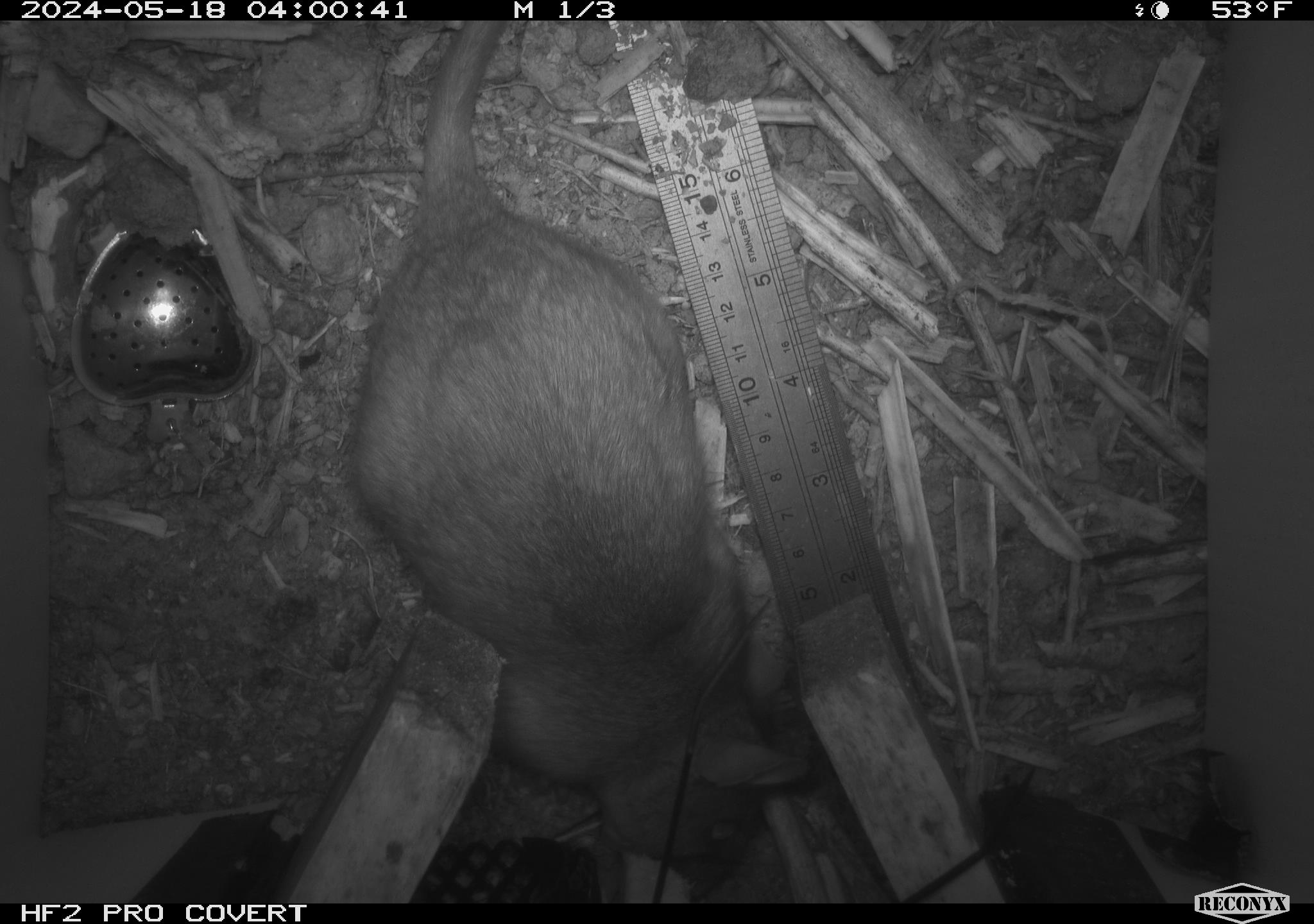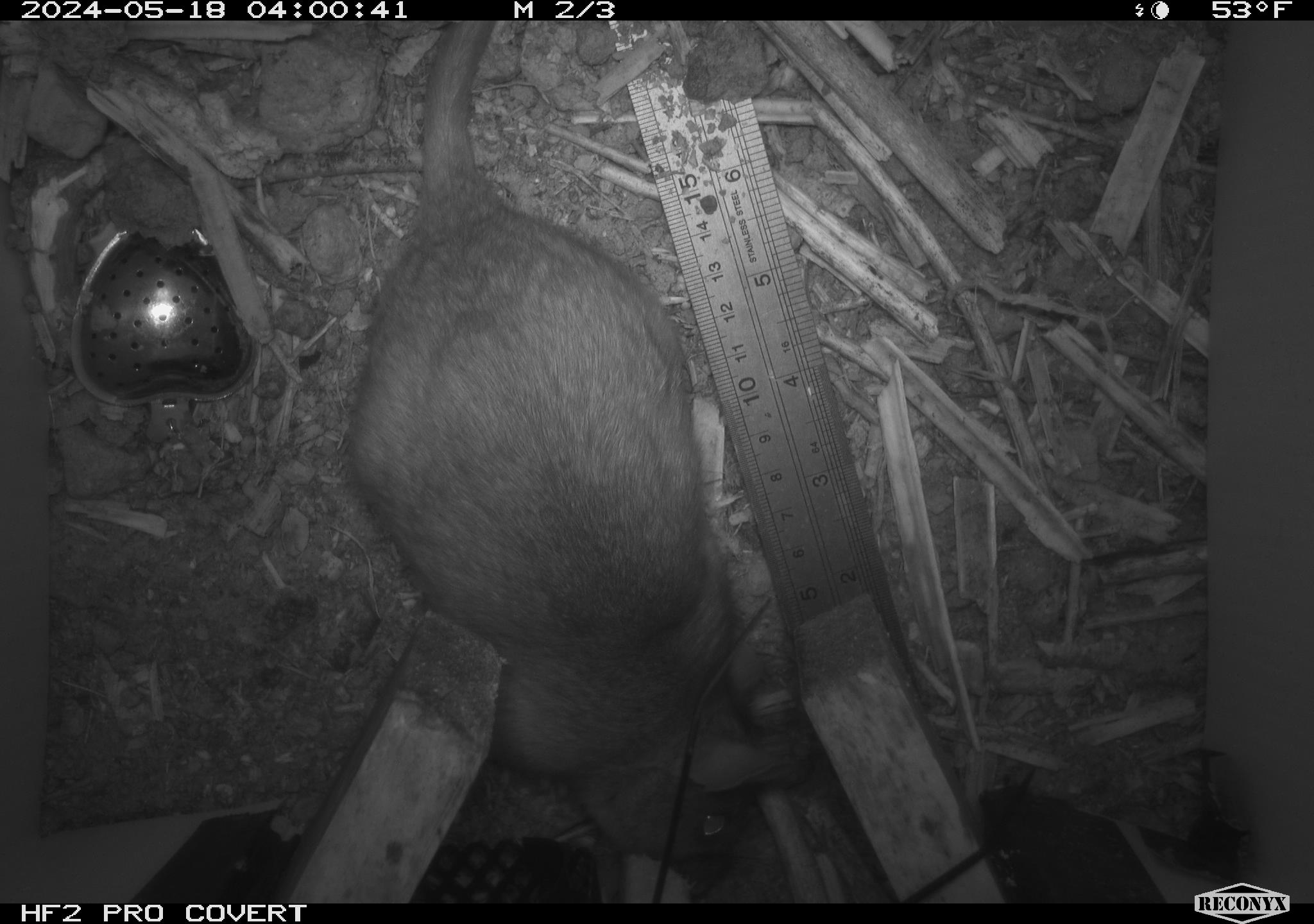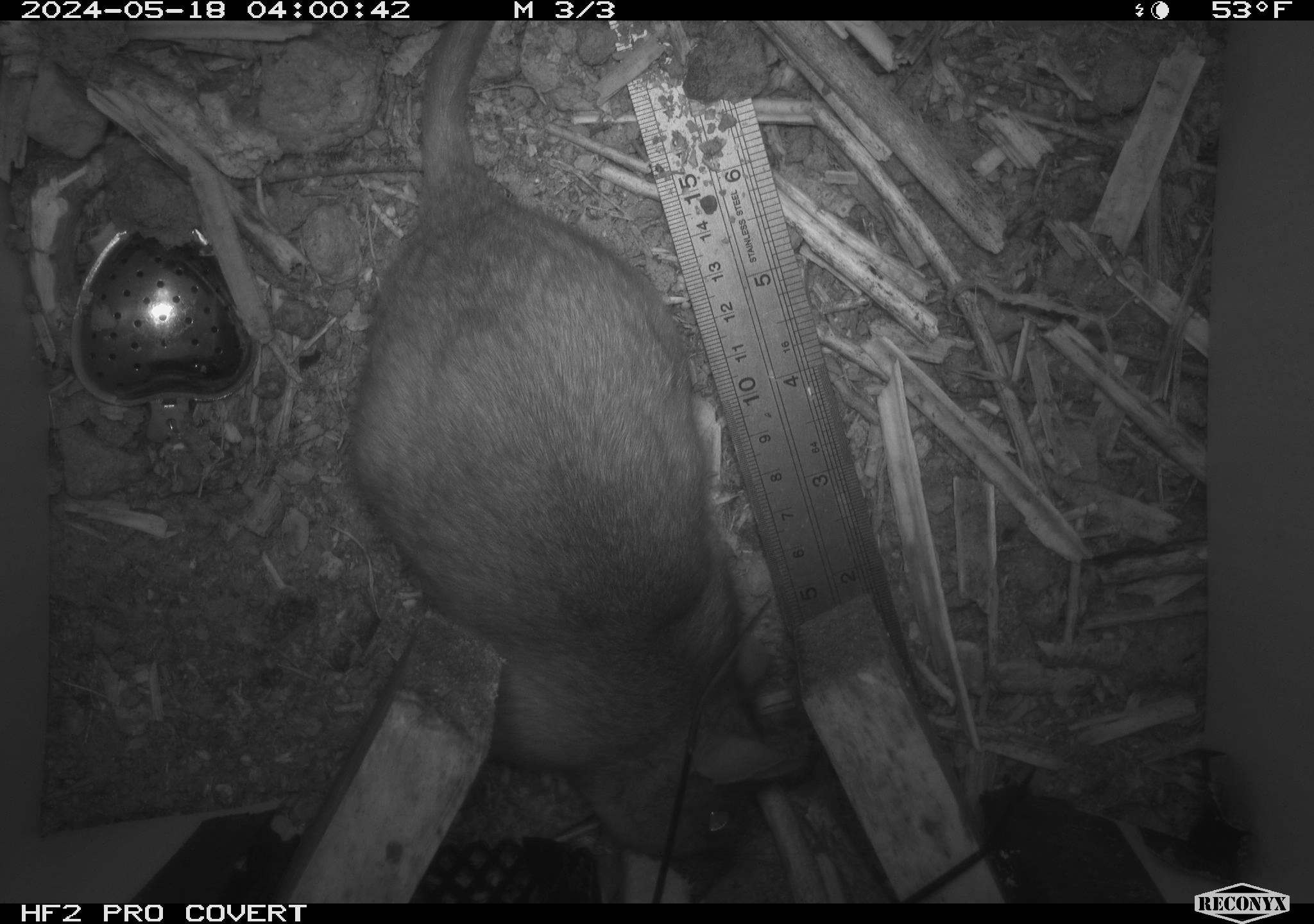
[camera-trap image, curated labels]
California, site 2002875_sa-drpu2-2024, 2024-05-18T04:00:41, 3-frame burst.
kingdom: Animalia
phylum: Chordata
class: Mammalia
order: Rodentia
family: Cricetidae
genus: Neotoma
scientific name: Neotoma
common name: pack rat or woodrat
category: neotoma species